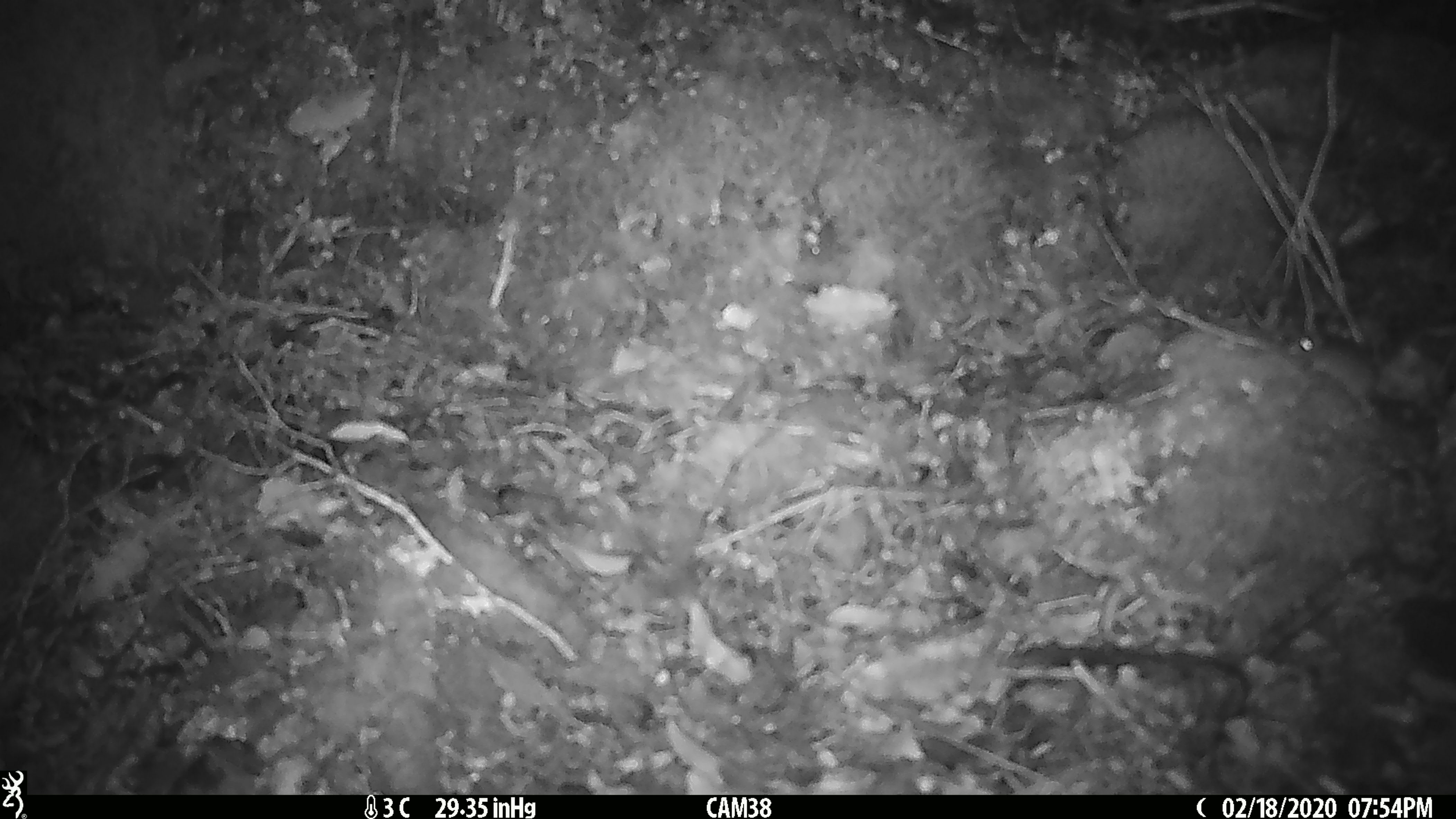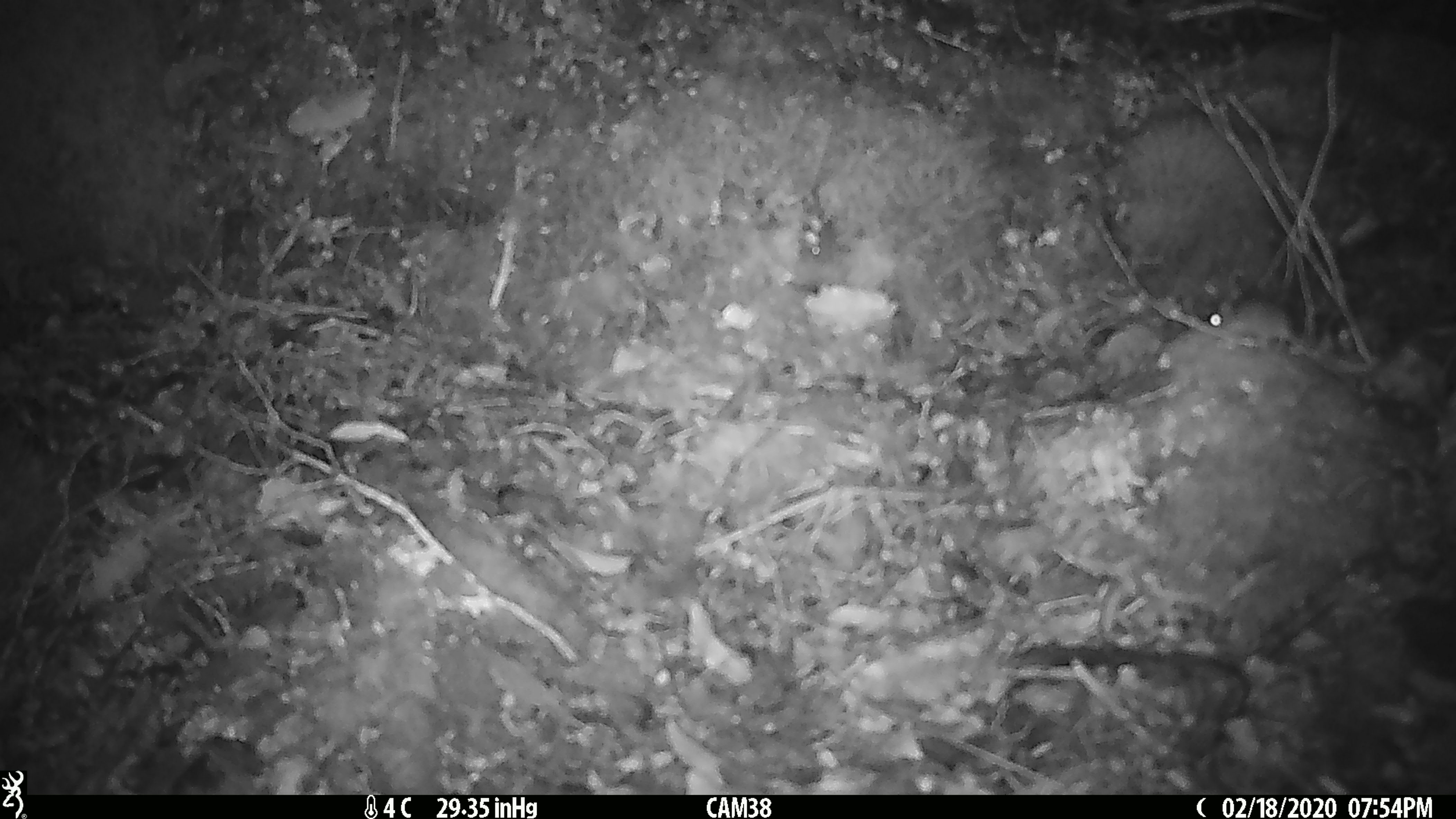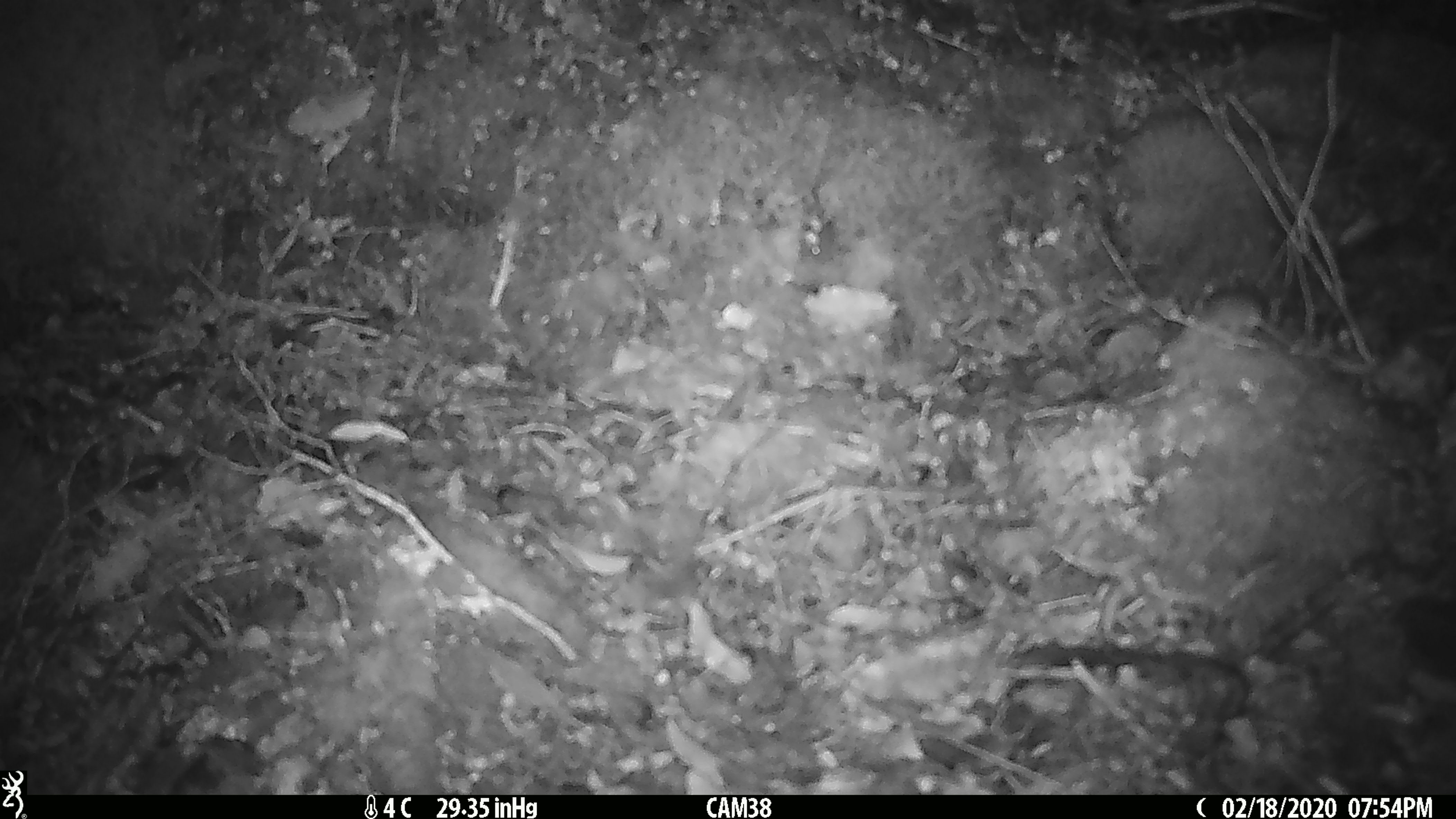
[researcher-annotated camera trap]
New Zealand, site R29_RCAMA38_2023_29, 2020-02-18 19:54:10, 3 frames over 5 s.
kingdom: Animalia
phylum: Chordata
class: Mammalia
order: Rodentia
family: Muridae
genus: Mus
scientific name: Mus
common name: mouse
Mouse (Mus).